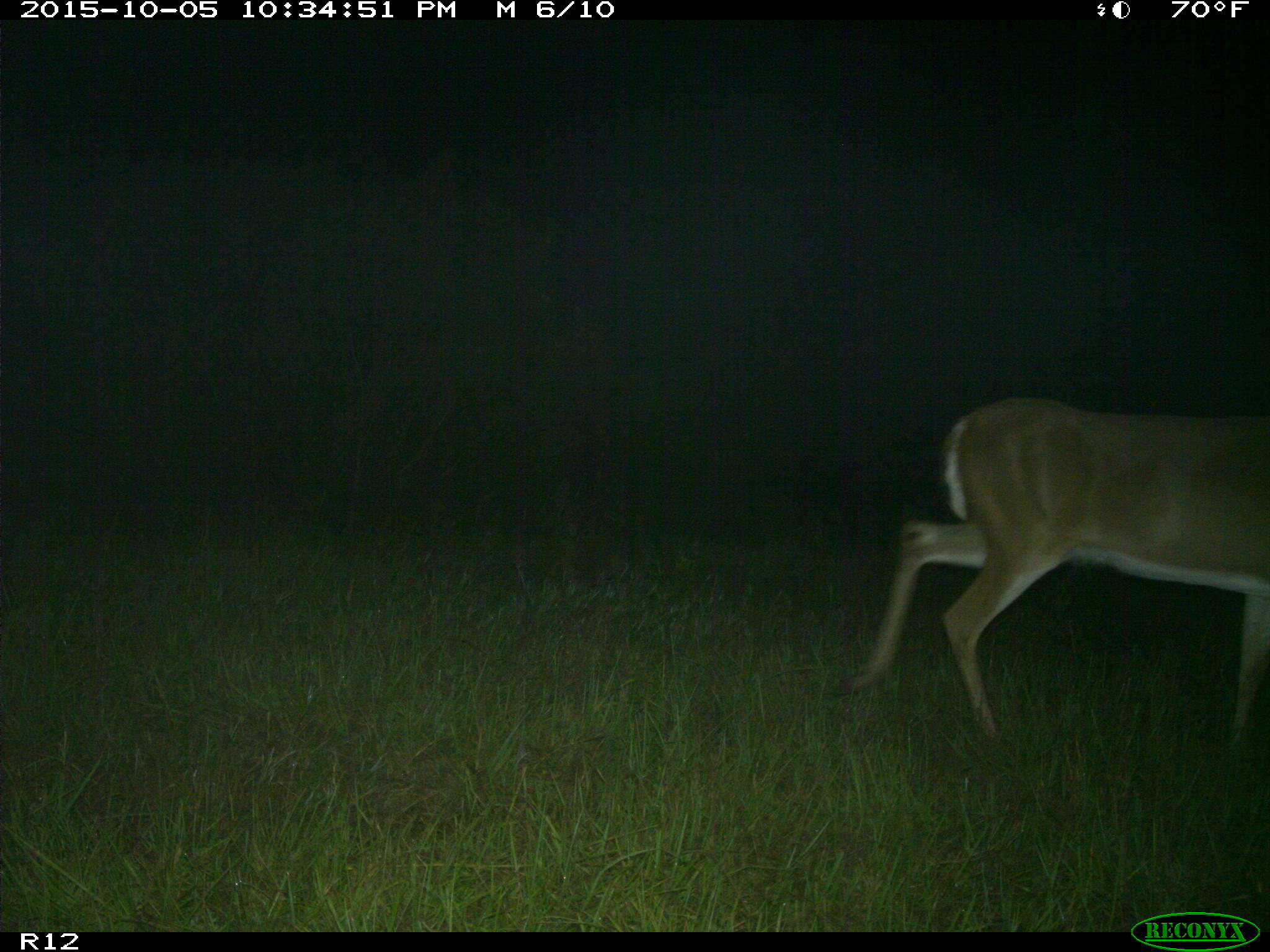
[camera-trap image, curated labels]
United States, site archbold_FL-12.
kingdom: Animalia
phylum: Chordata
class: Mammalia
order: Artiodactyla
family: Cervidae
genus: Odocoileus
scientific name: Odocoileus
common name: deer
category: unidentified deer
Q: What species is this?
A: Unidentified deer (deer) (Odocoileus).